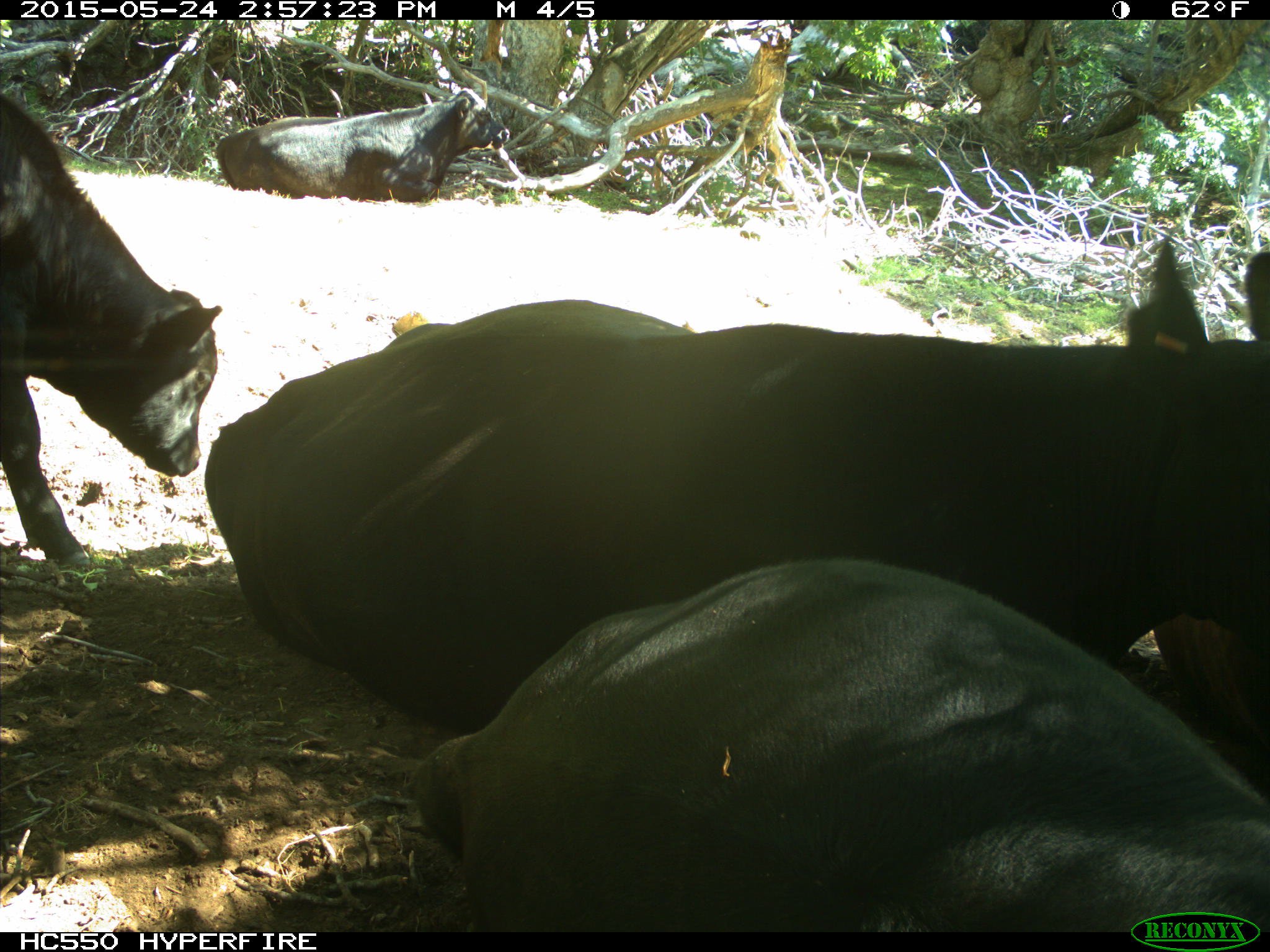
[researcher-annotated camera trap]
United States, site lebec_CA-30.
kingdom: Animalia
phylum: Chordata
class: Mammalia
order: Artiodactyla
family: Bovidae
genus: Bos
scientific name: Bos taurus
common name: domestic cow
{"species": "Bos taurus (domestic cow)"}